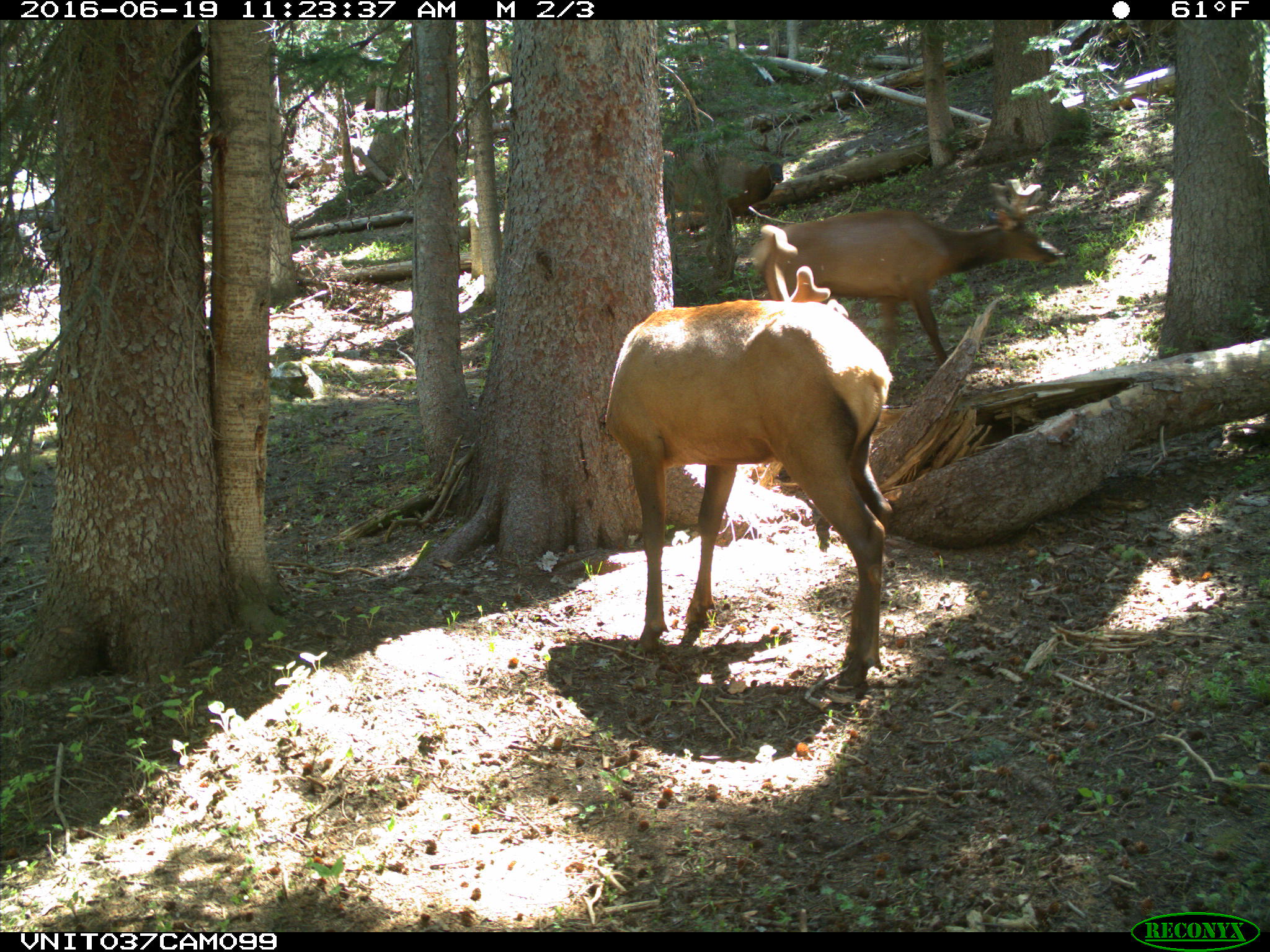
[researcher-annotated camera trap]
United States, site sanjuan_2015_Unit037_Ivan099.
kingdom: Animalia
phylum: Chordata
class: Mammalia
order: Artiodactyla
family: Cervidae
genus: Cervus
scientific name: Cervus elaphus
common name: red deer